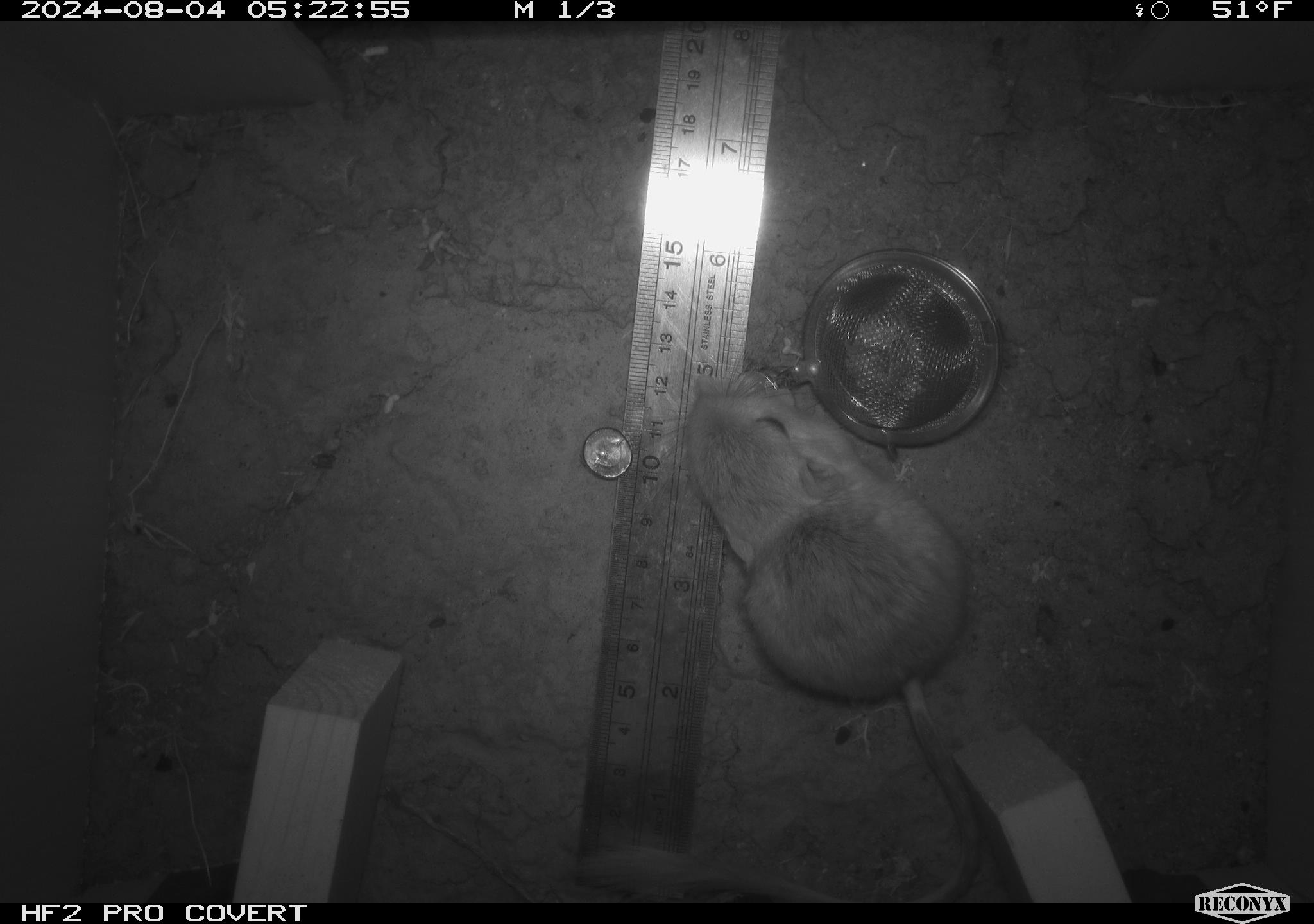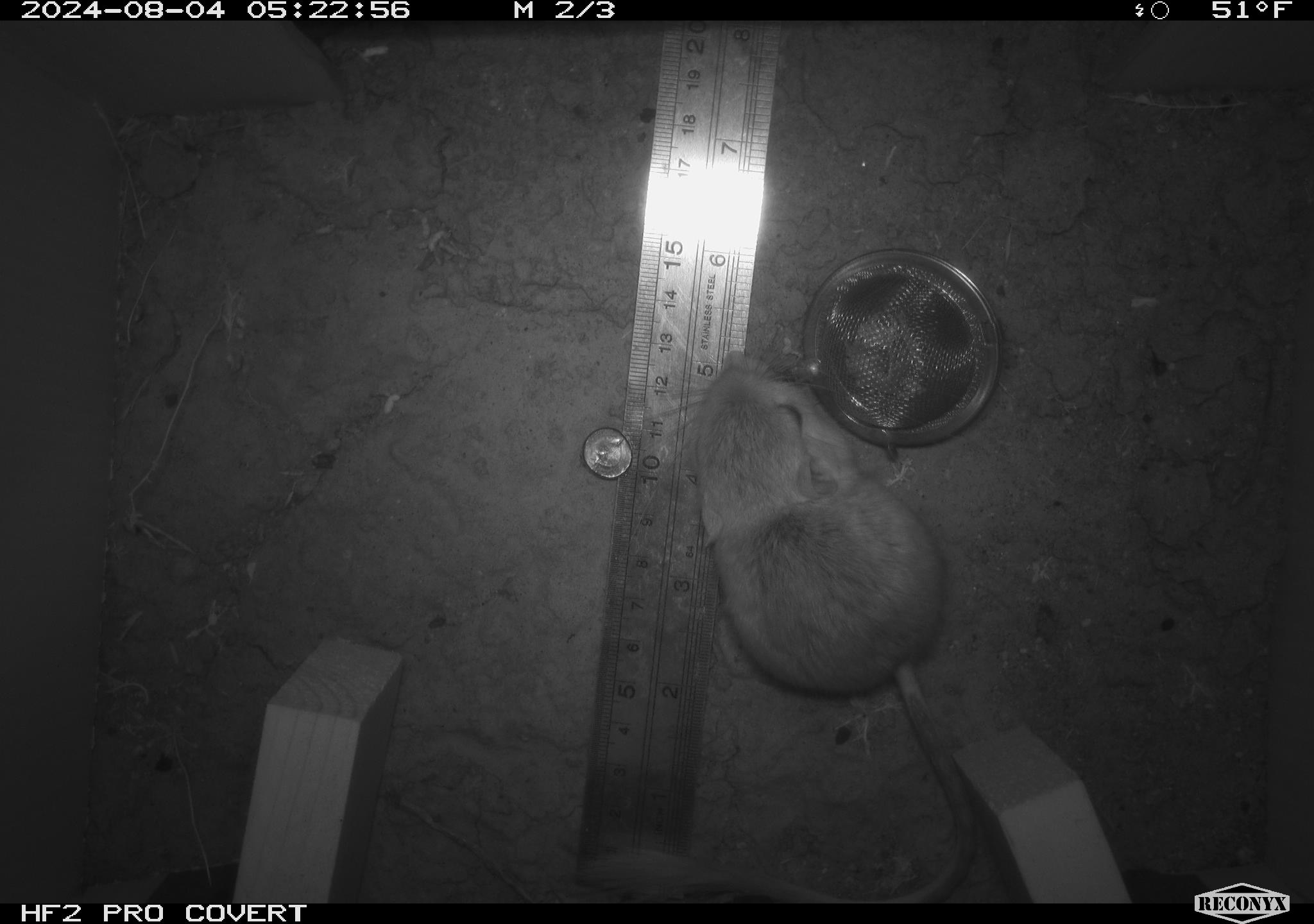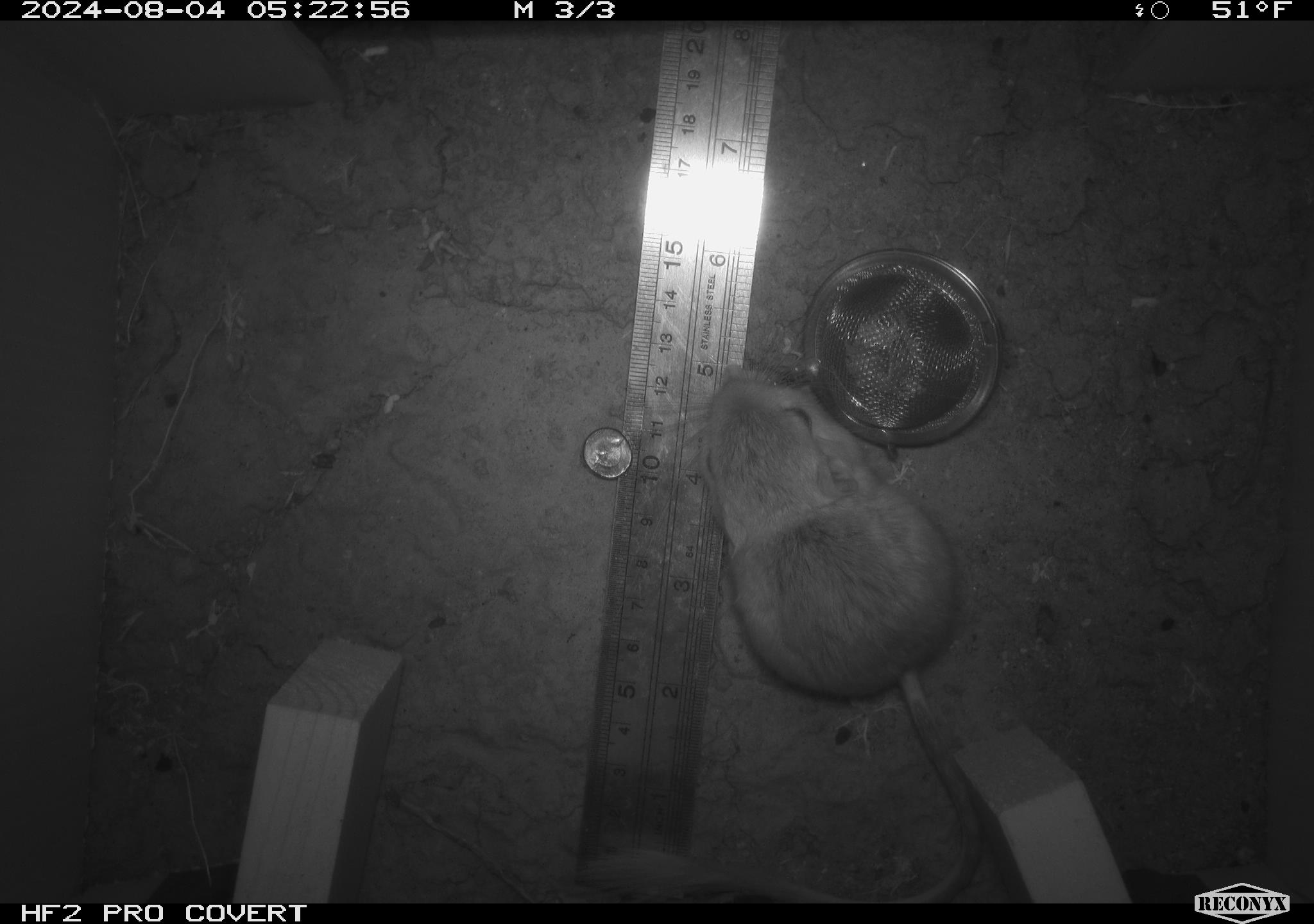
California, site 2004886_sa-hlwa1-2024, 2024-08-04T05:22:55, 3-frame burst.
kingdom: Animalia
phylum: Chordata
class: Mammalia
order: Rodentia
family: Heteromyidae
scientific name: Heteromyidae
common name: kangaroo rats and pocket mice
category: heteromyidae family